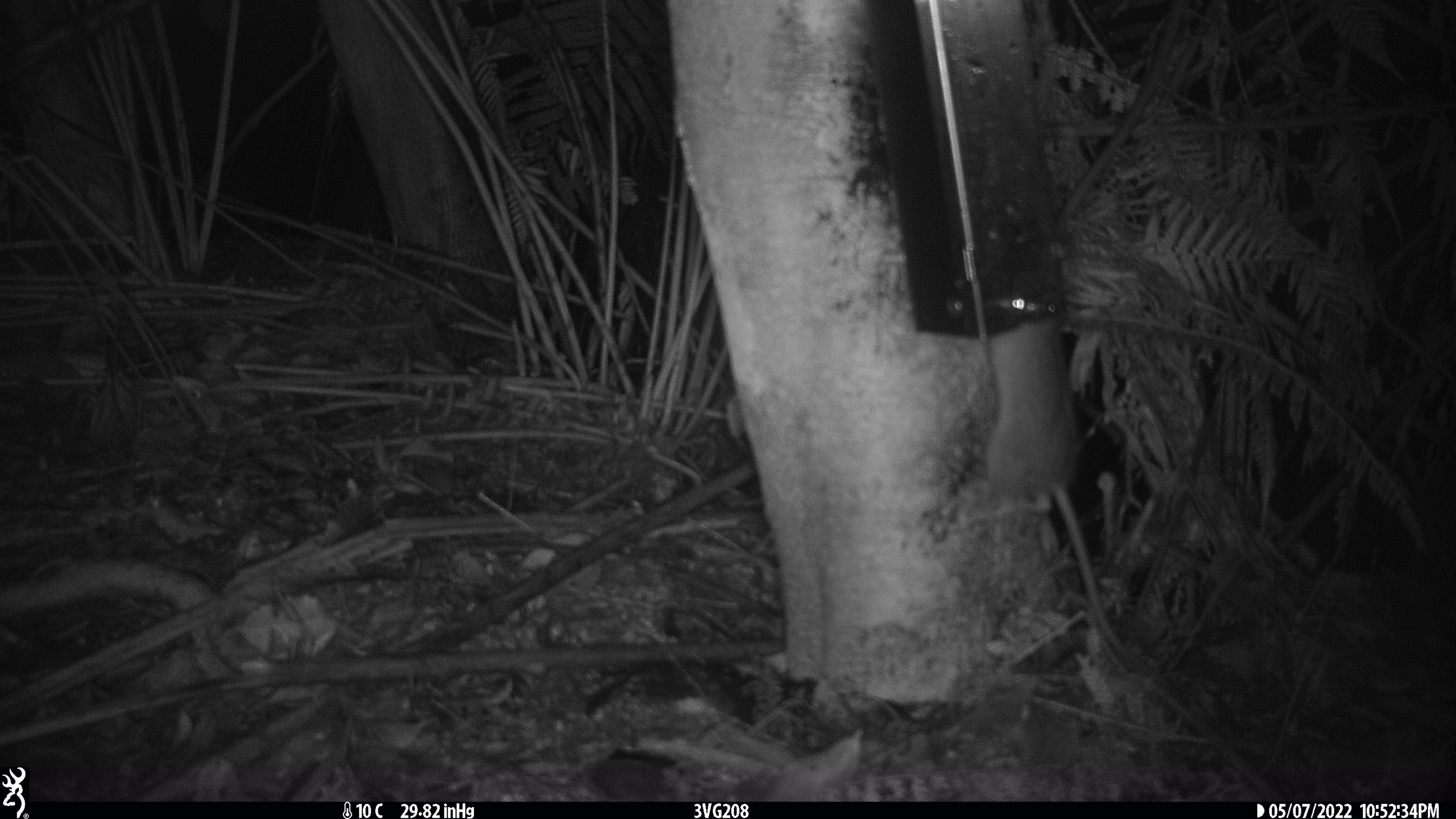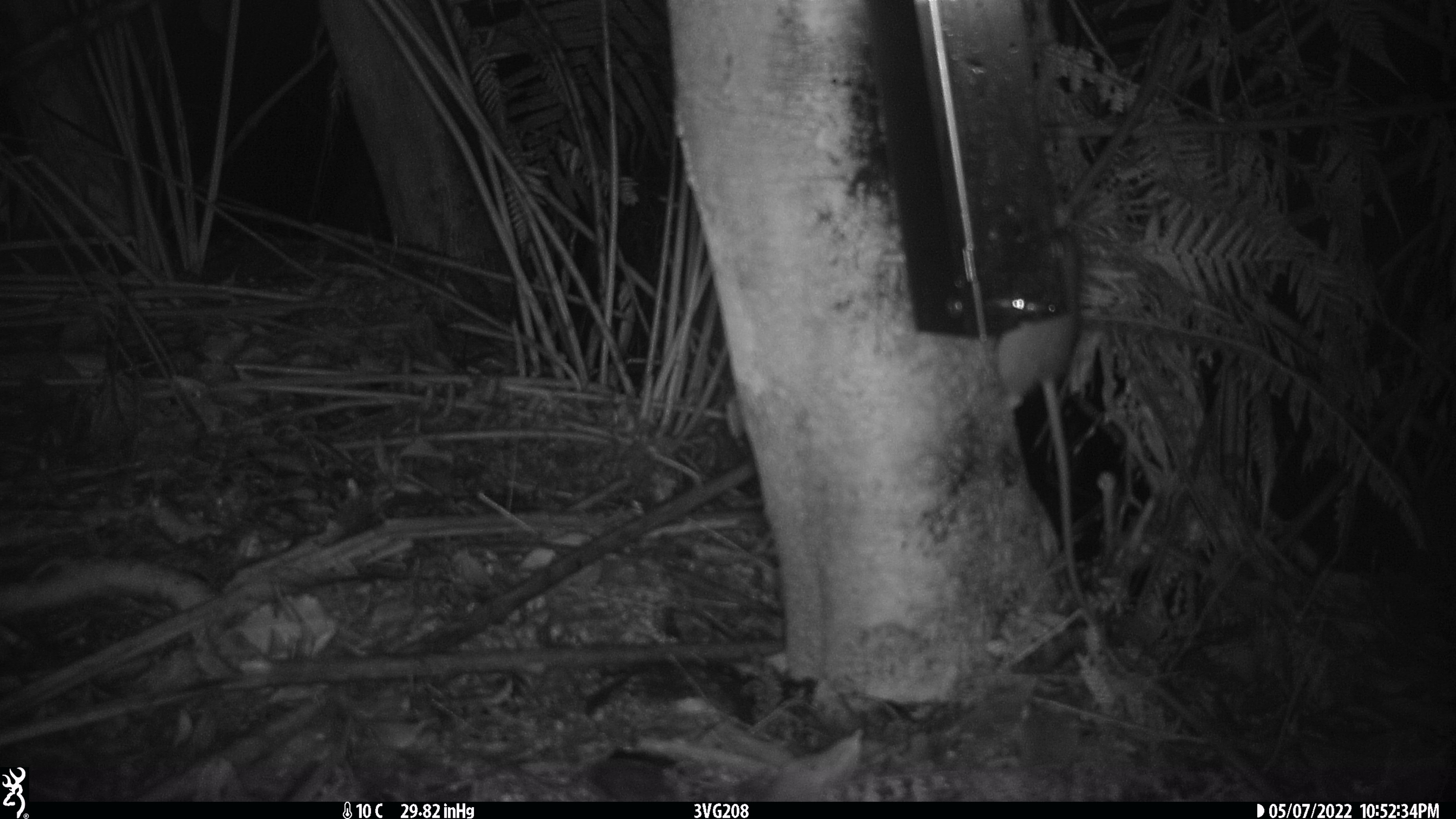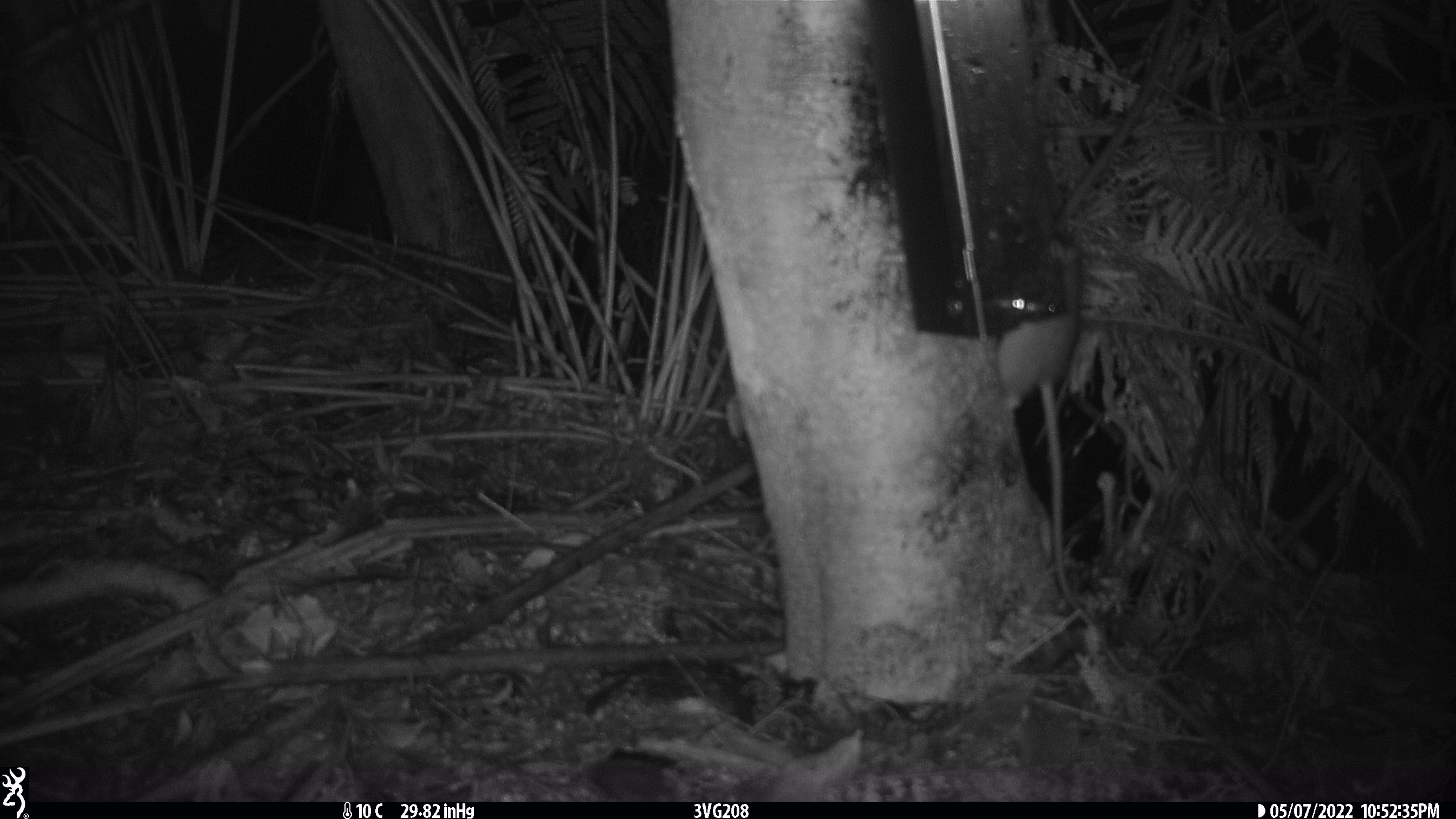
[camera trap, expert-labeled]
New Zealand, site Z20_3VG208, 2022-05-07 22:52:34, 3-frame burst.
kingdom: Animalia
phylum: Chordata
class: Mammalia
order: Rodentia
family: Muridae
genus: Rattus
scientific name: Rattus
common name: rat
Rat (Rattus).